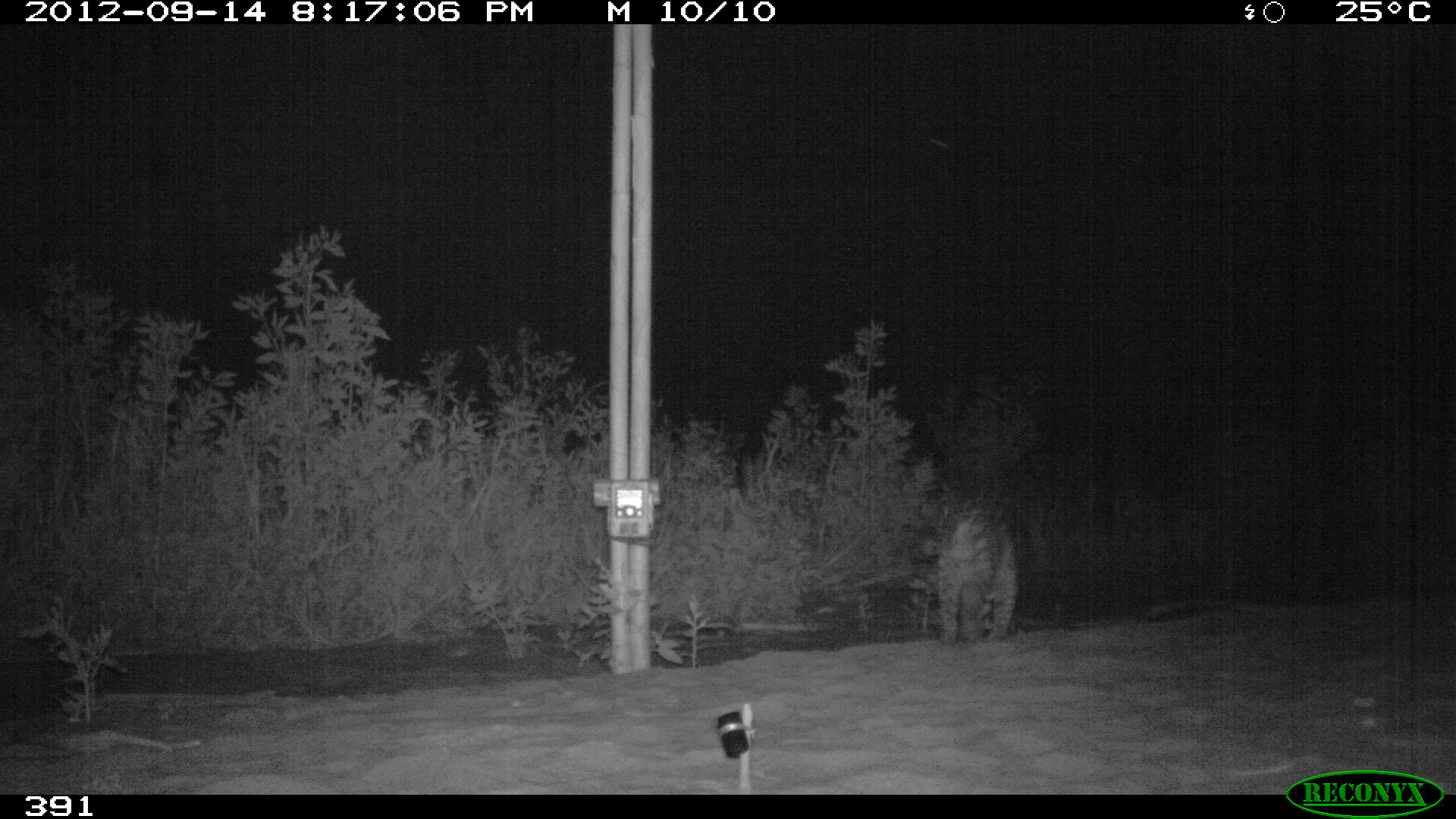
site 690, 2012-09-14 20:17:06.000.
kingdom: Animalia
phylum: Chordata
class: Mammalia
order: Carnivora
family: Felidae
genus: Leopardus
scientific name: Leopardus pardalis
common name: ocelot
Leopardus pardalis (ocelot).